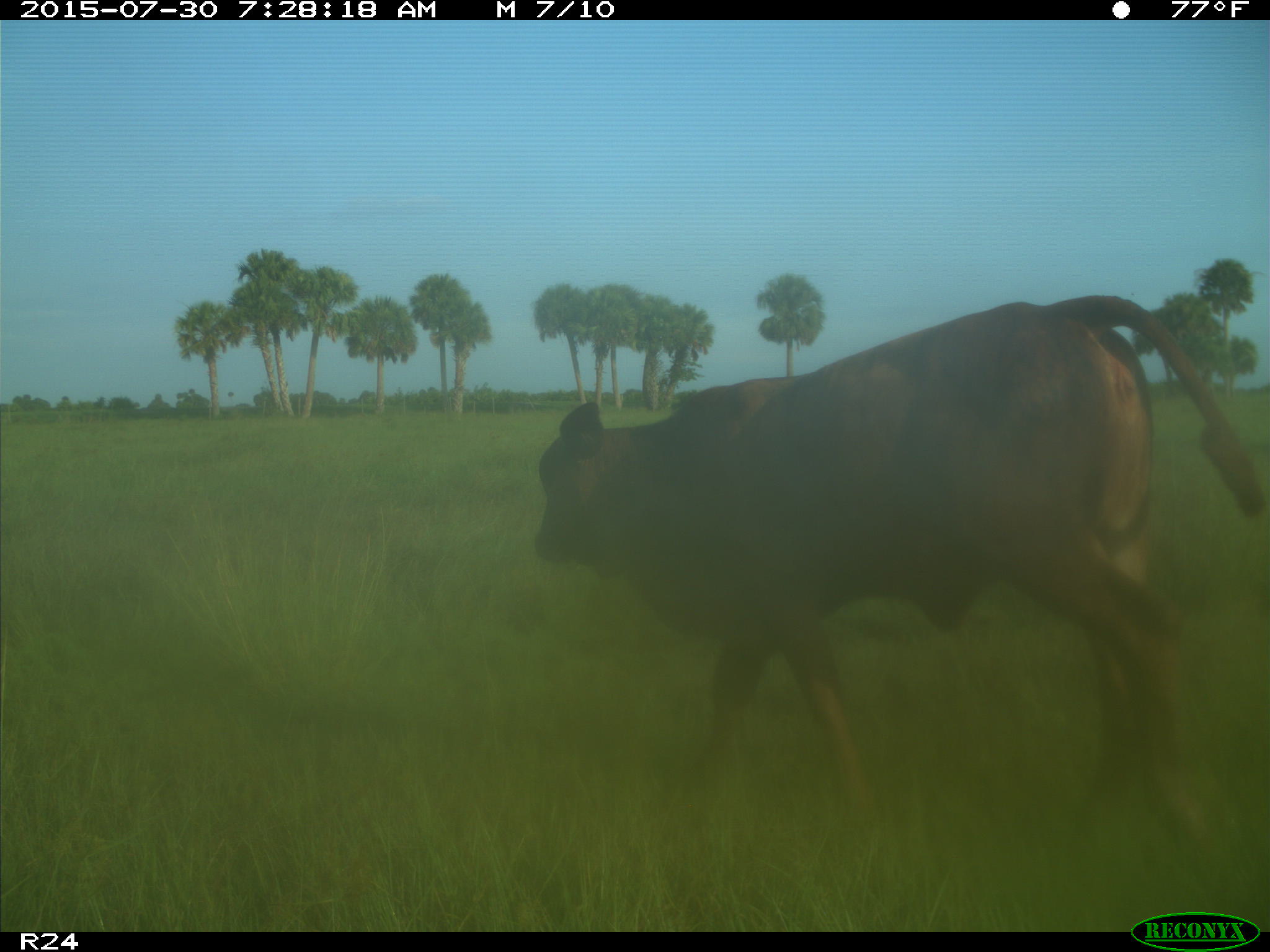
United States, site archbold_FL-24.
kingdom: Animalia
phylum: Chordata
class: Mammalia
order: Artiodactyla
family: Bovidae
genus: Bos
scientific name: Bos taurus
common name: domestic cow